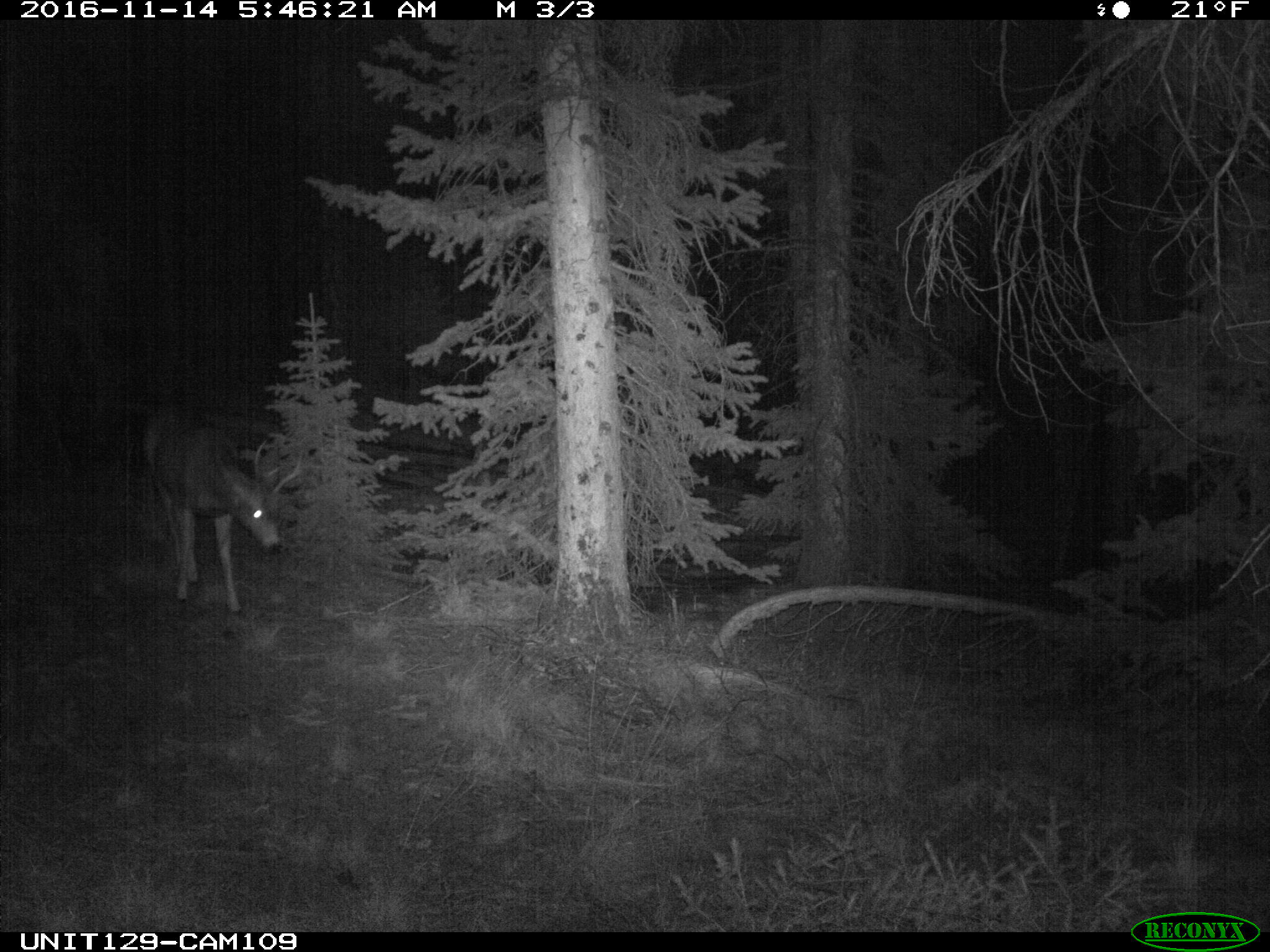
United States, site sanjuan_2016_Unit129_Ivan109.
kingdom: Animalia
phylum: Chordata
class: Mammalia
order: Artiodactyla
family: Cervidae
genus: Odocoileus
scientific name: Odocoileus hemionus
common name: mule deer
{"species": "Odocoileus hemionus (mule deer)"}